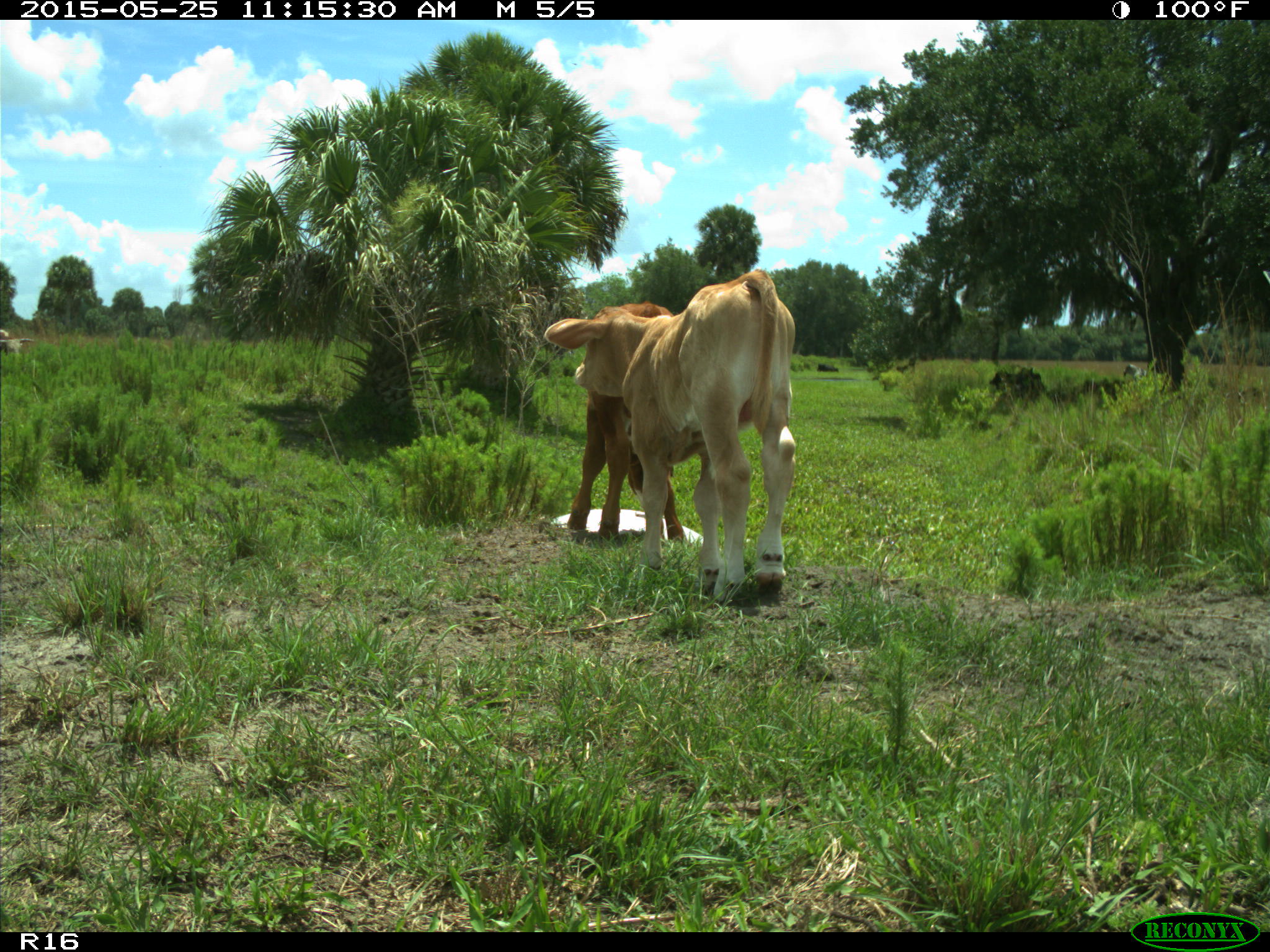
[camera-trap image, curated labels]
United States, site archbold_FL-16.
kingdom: Animalia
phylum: Chordata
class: Mammalia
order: Artiodactyla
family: Bovidae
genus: Bos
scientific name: Bos taurus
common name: domestic cow